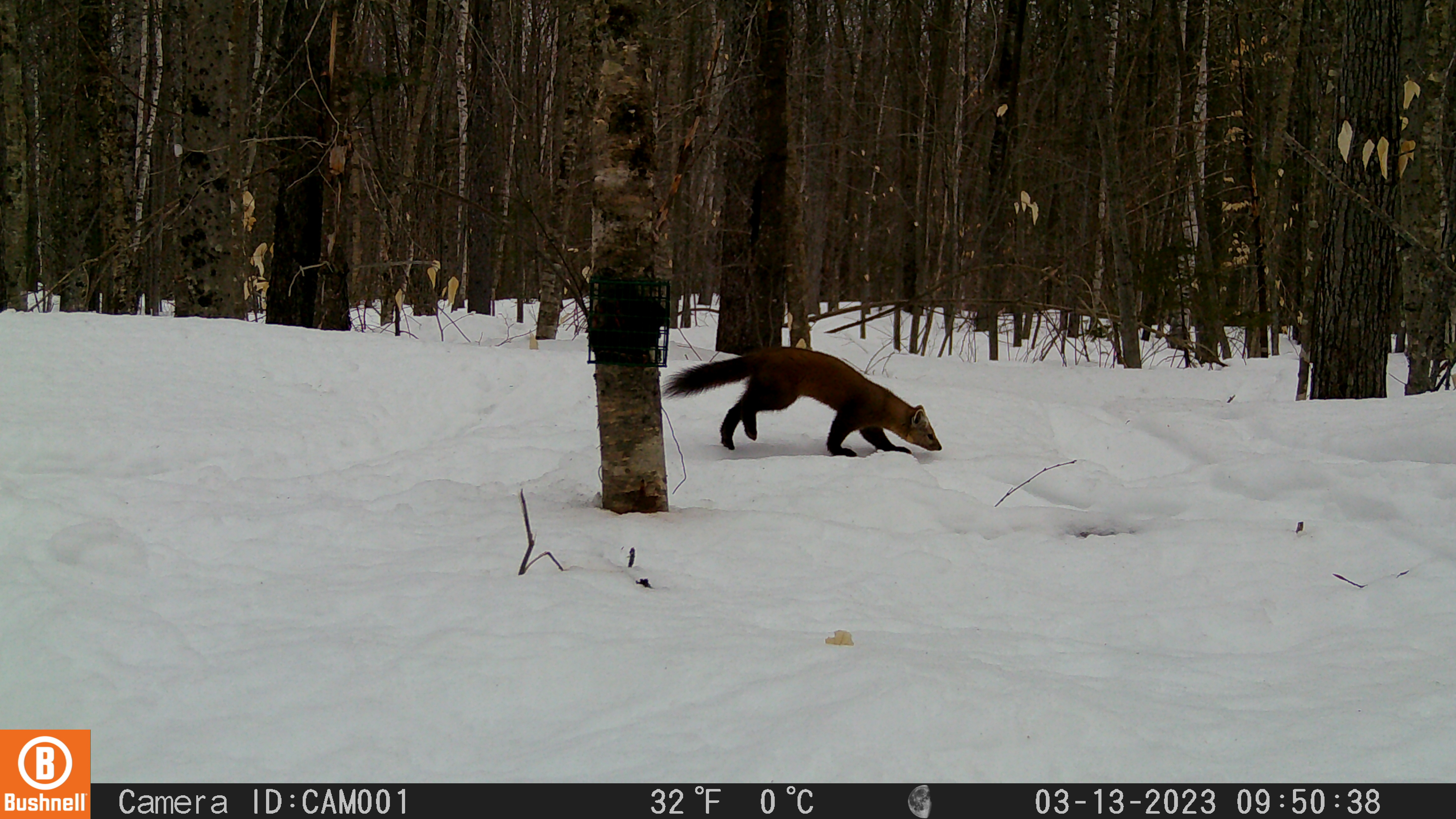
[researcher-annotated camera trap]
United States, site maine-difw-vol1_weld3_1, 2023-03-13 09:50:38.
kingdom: Animalia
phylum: Chordata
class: Mammalia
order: Carnivora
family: Mustelidae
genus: Martes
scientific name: Martes americana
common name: american marten